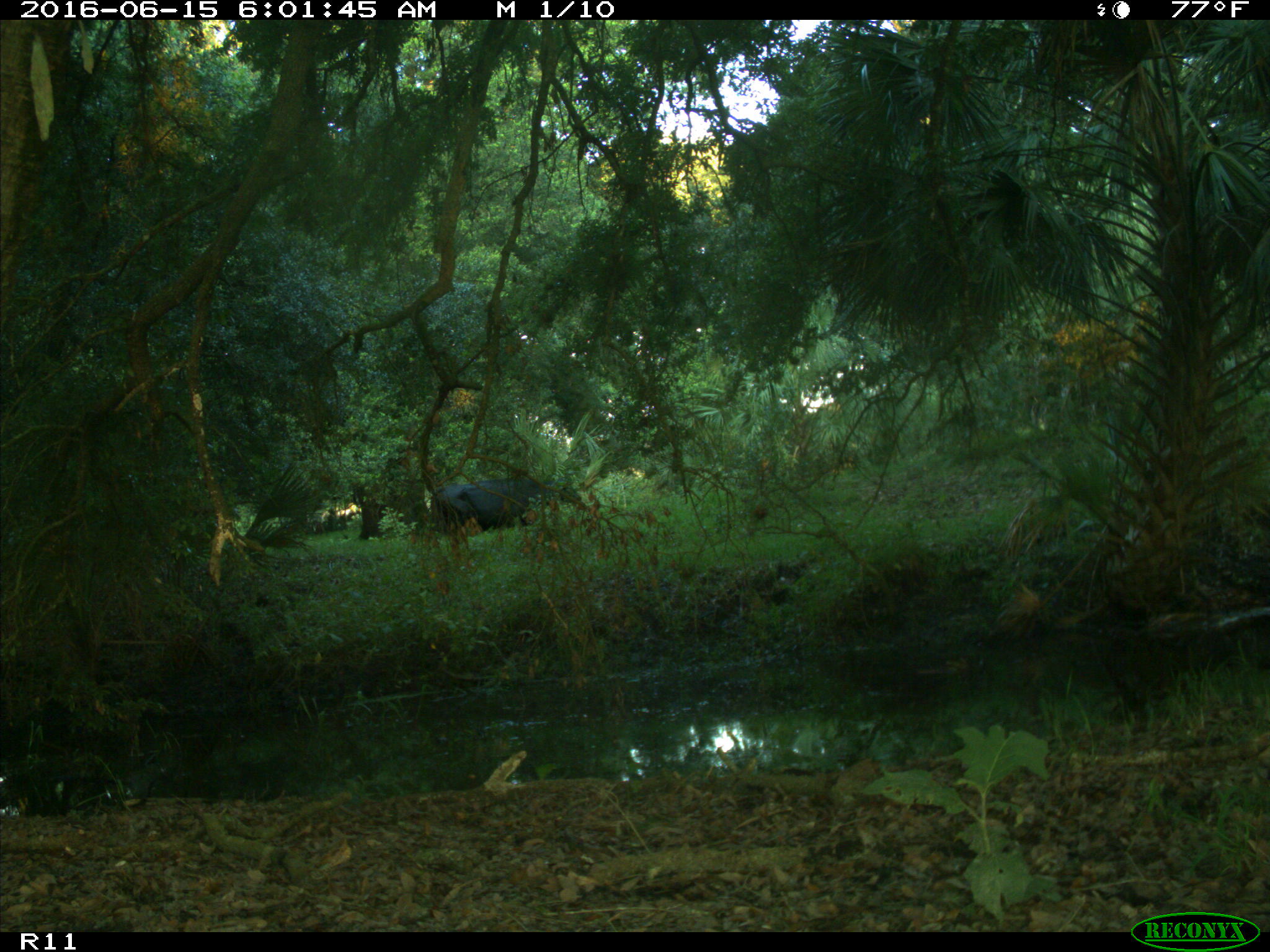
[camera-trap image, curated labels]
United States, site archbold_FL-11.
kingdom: Animalia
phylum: Chordata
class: Mammalia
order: Artiodactyla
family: Bovidae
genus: Bos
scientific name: Bos taurus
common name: domestic cow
Bos taurus (domestic cow).